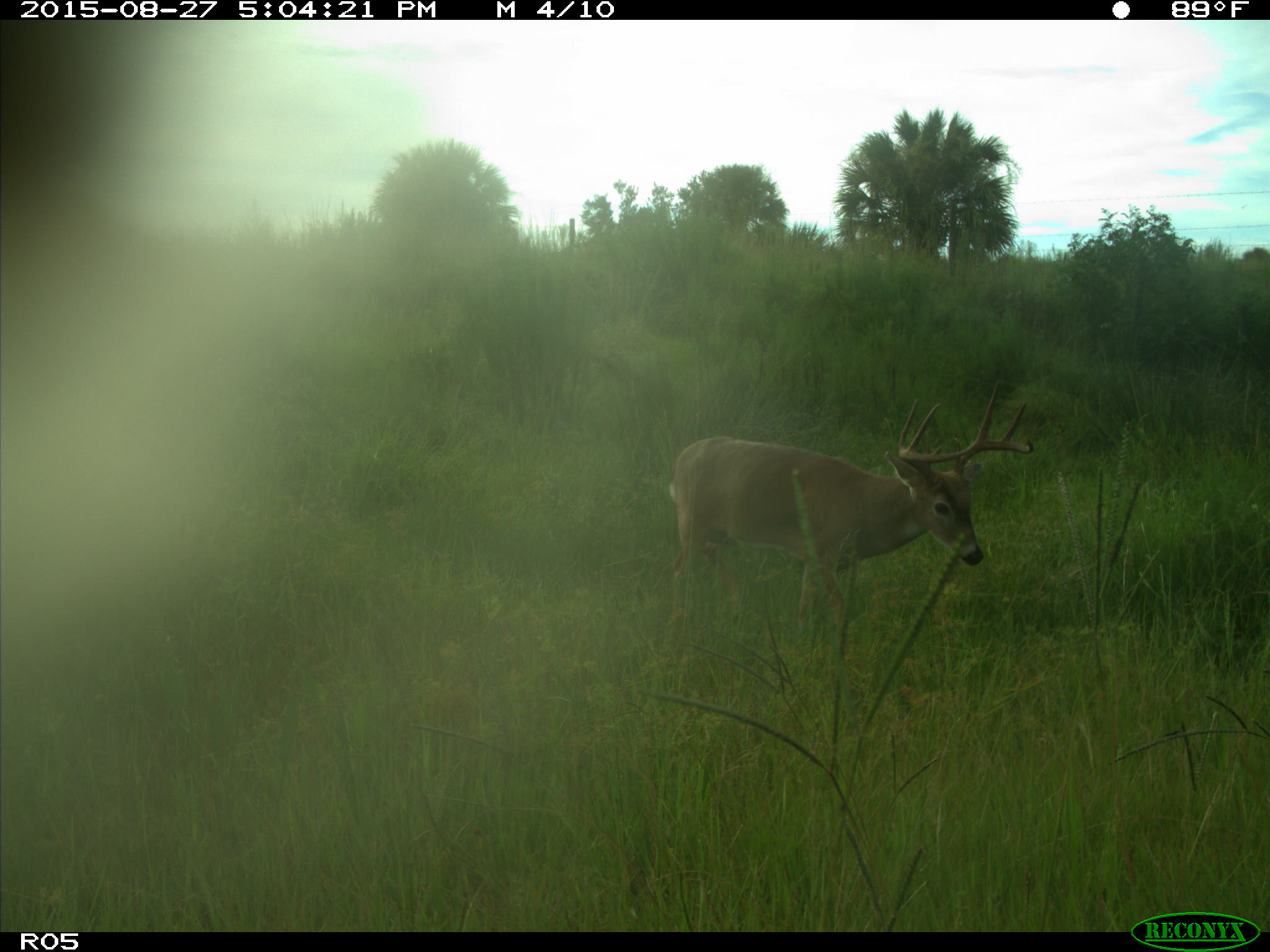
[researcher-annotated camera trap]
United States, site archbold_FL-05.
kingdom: Animalia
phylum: Chordata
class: Mammalia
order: Artiodactyla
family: Cervidae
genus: Odocoileus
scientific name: Odocoileus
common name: deer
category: unidentified deer